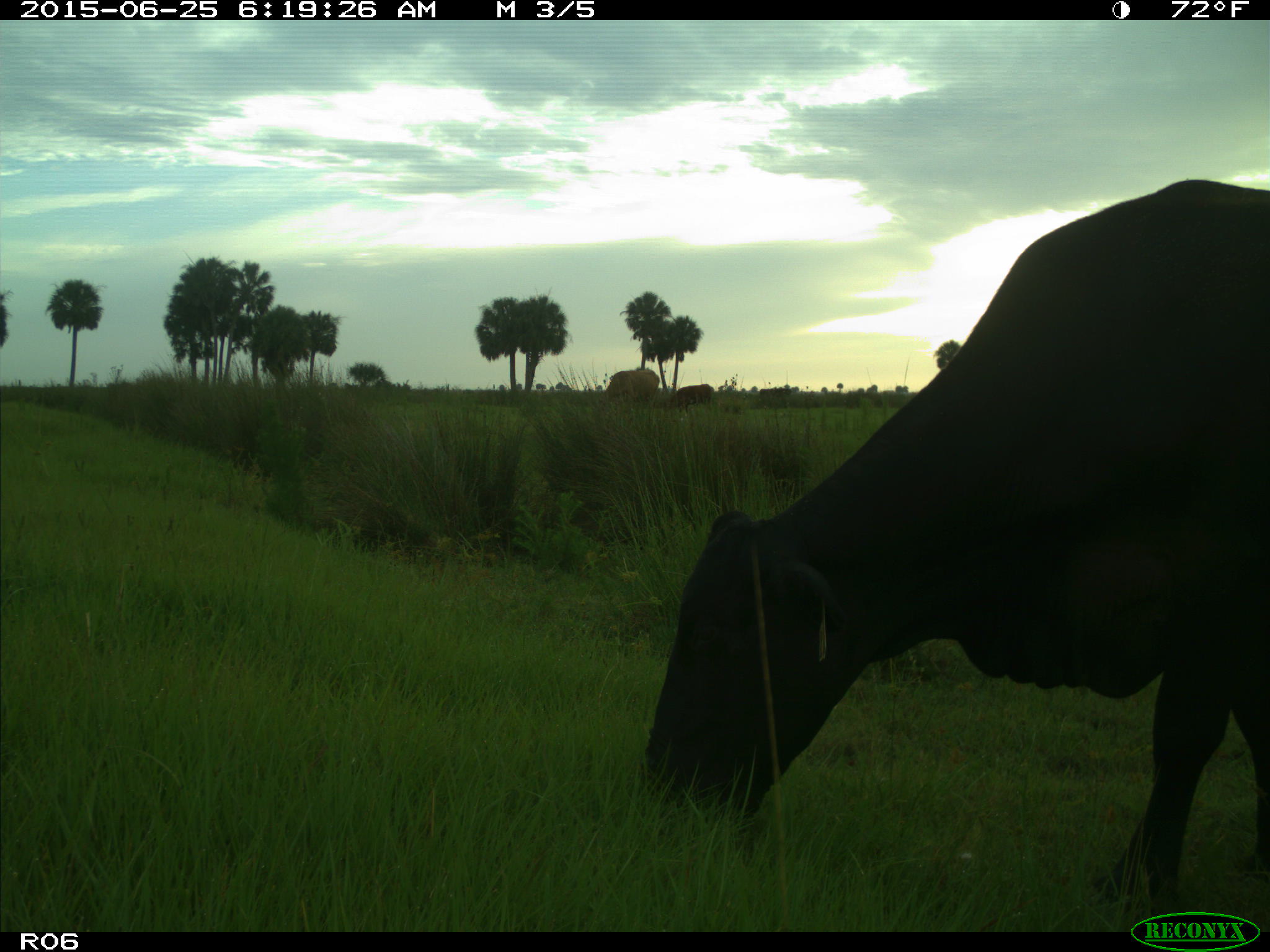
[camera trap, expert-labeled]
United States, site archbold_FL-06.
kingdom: Animalia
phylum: Chordata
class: Mammalia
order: Artiodactyla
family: Bovidae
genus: Bos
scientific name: Bos taurus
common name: domestic cow